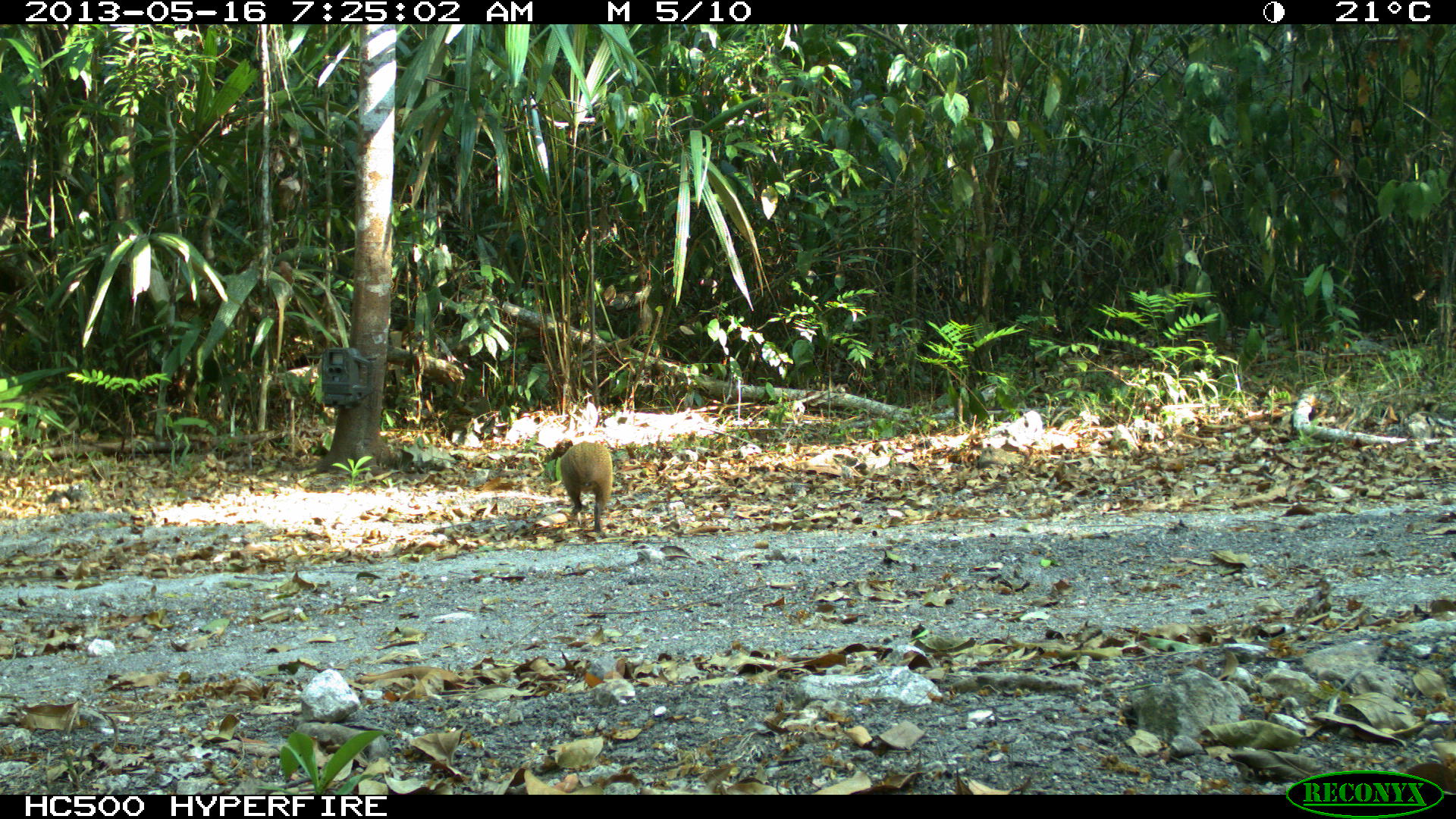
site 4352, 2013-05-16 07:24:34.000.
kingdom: Animalia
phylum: Chordata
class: Mammalia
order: Rodentia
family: Dasyproctidae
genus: Dasyprocta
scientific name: Dasyprocta punctata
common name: central american agouti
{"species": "Dasyprocta punctata (central american agouti)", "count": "1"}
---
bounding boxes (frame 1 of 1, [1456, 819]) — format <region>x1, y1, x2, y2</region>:
dasyprocta punctata: <region>548, 437, 613, 533</region>